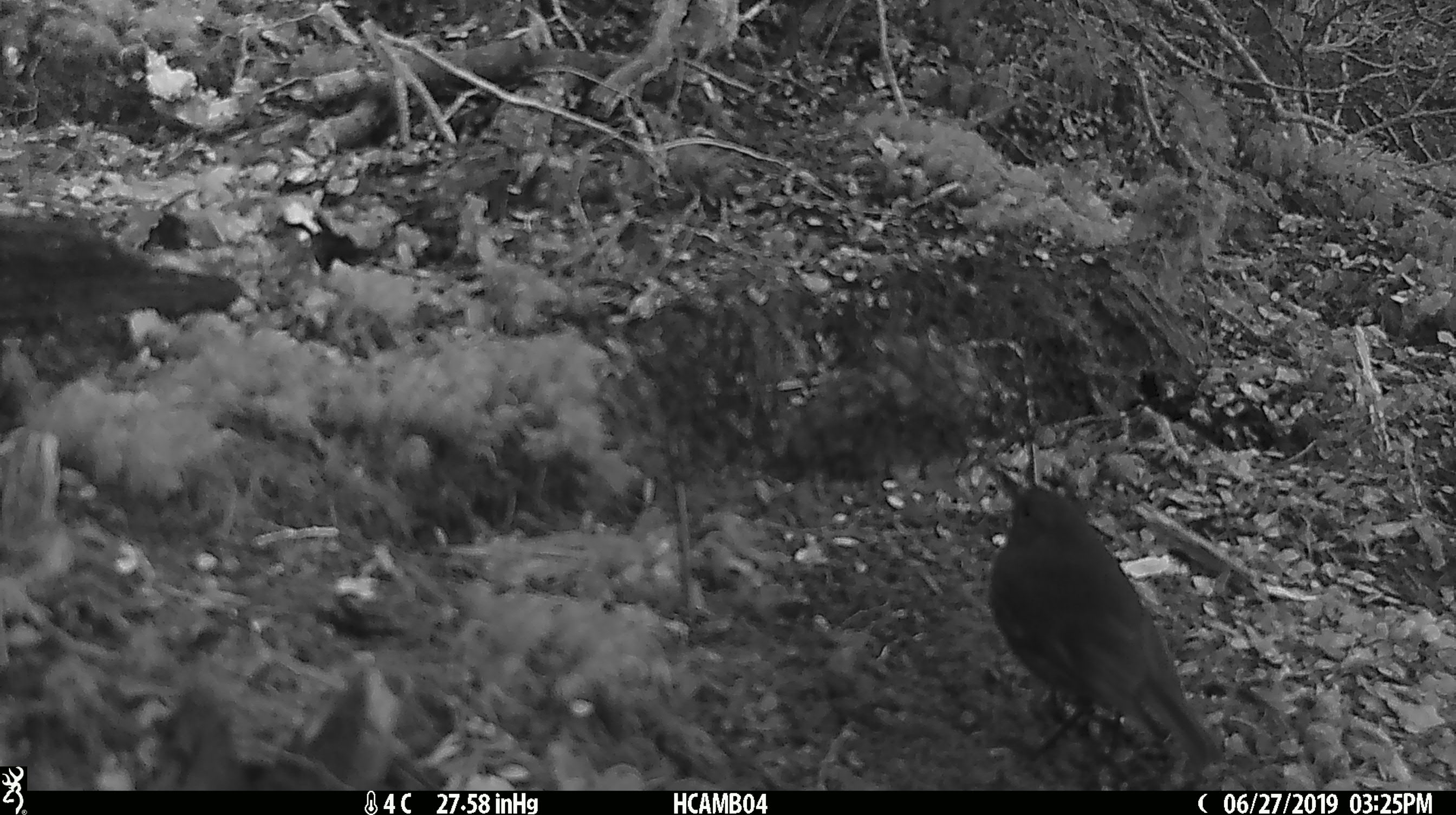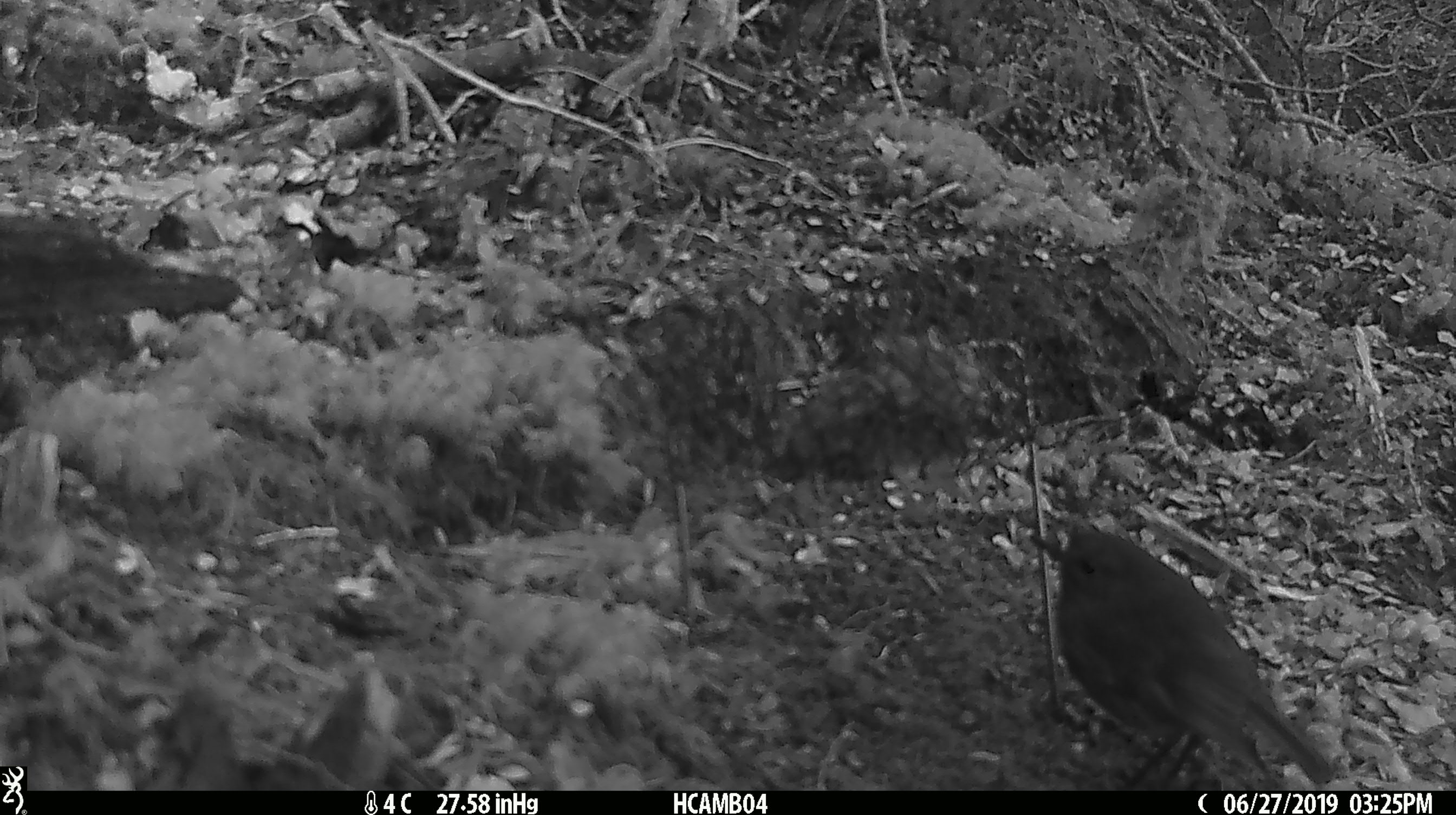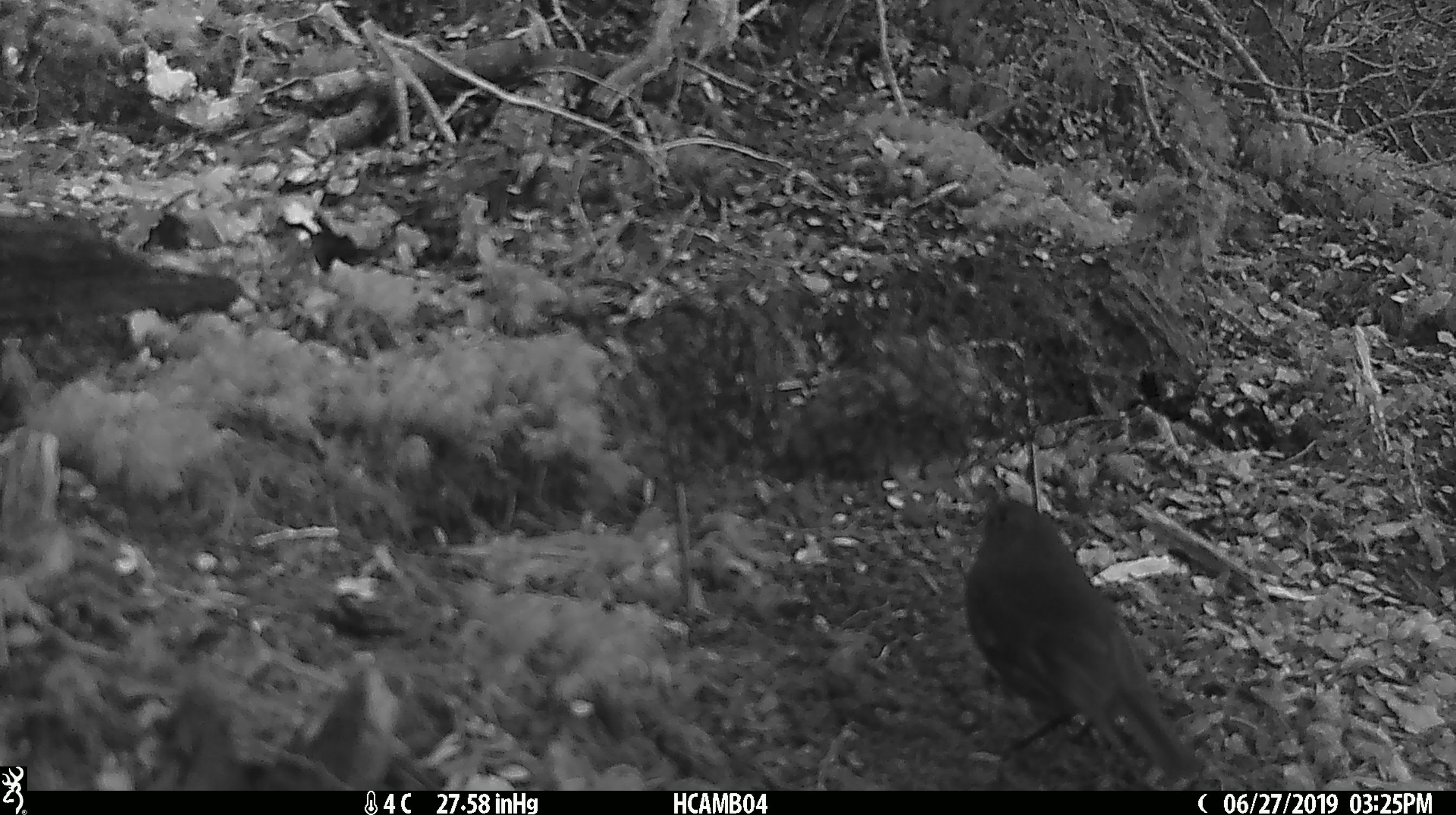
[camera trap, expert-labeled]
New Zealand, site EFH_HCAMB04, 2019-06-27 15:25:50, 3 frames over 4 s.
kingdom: Animalia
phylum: Chordata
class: Aves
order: Passeriformes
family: Petroicidae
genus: Petroica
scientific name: Petroica australis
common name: new zealand robin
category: robin